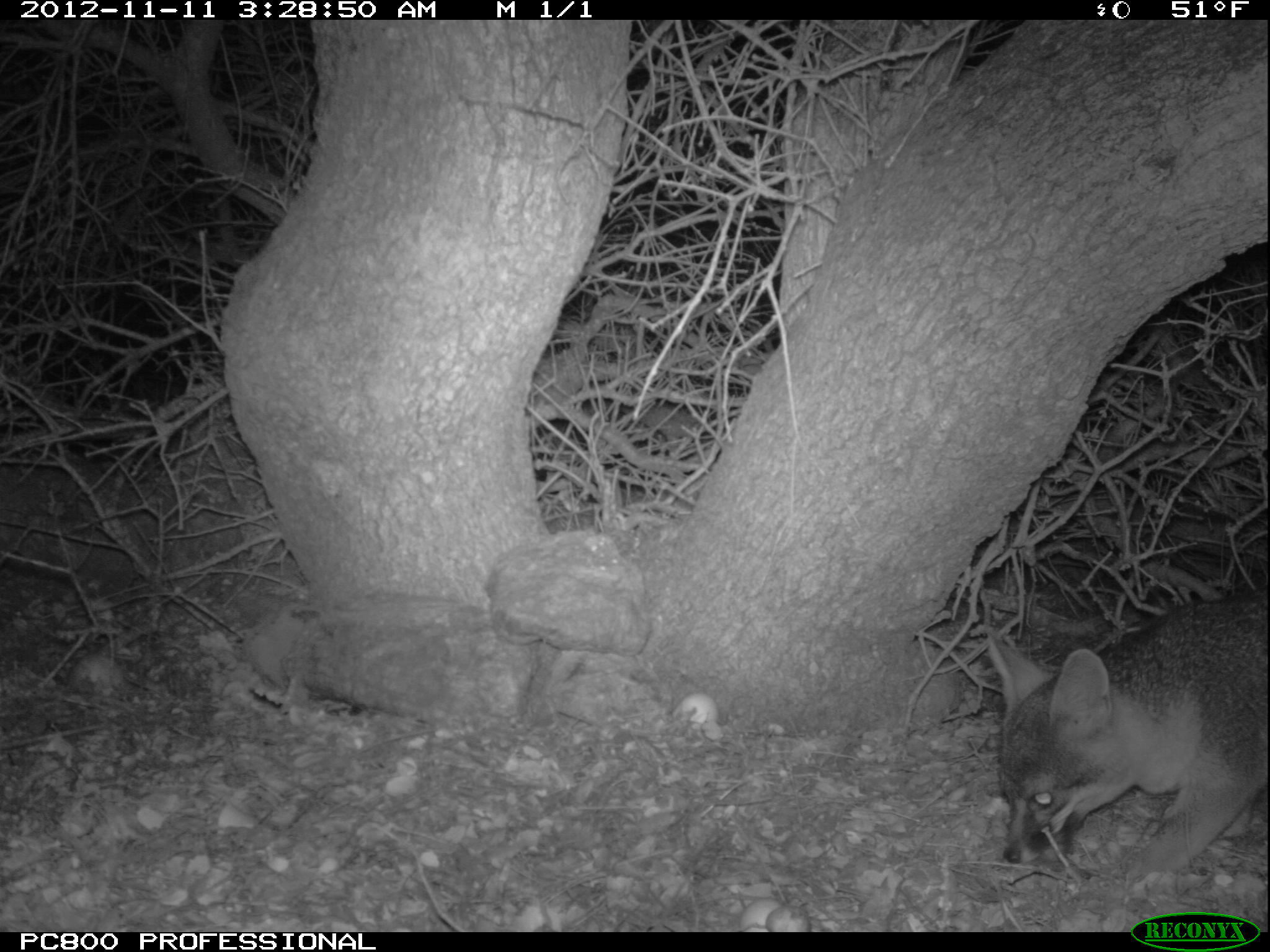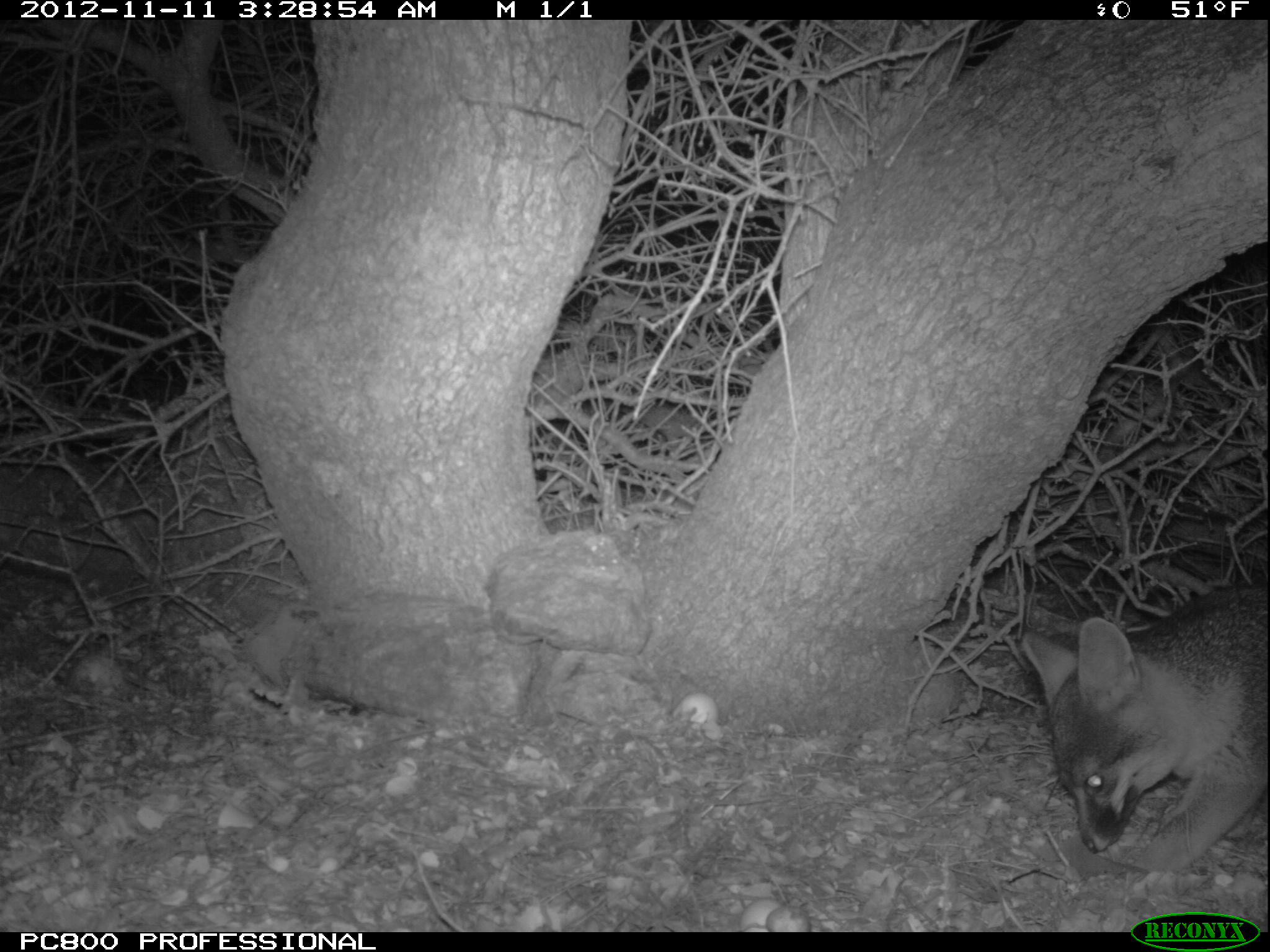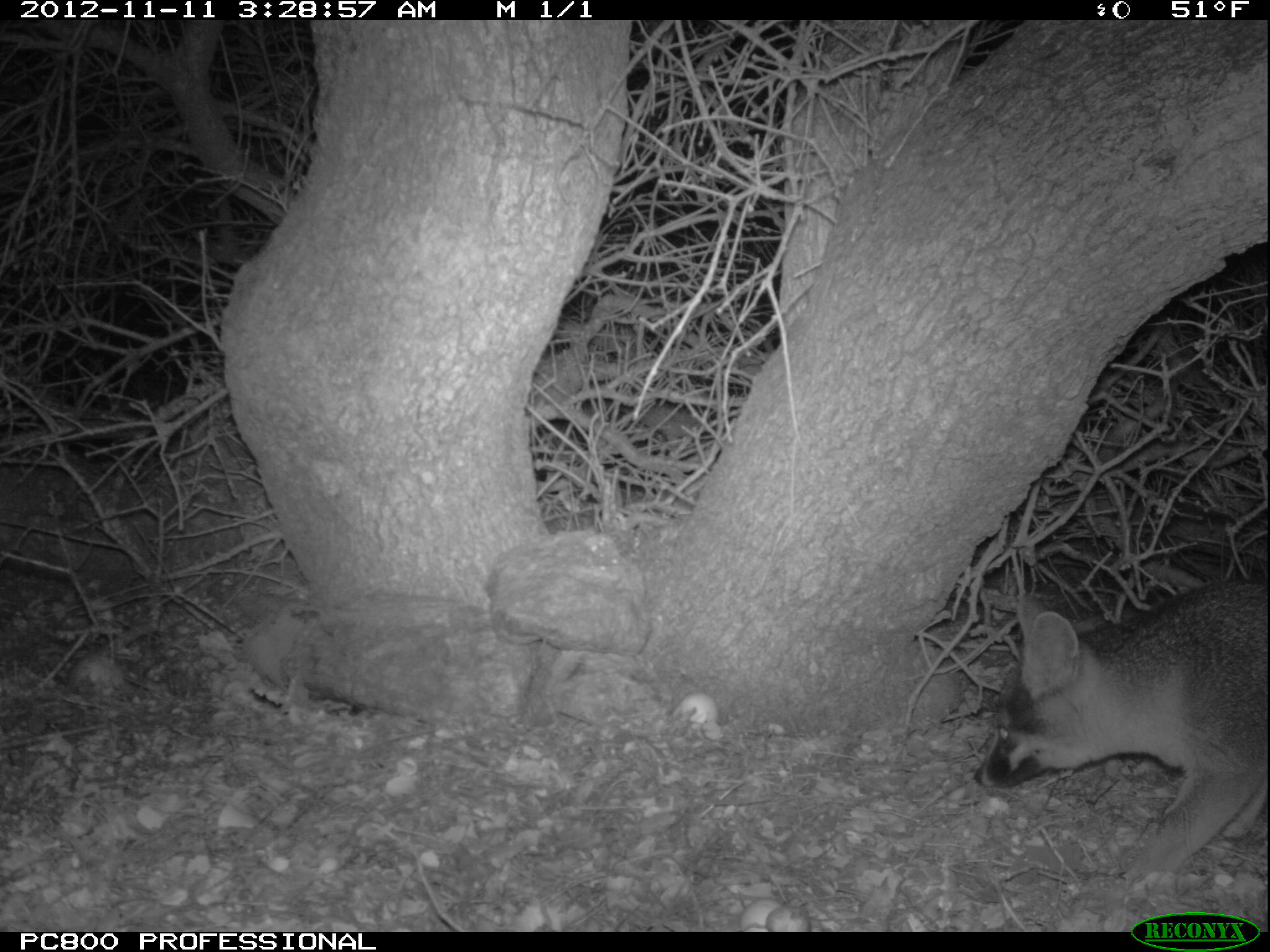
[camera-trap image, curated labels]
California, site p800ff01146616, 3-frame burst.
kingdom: Animalia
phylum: Chordata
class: Mammalia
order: Carnivora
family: Canidae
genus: Urocyon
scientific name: Urocyon littoralis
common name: island fox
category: fox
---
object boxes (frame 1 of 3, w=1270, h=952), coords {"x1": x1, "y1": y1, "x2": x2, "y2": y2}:
fox: {"x1": 985, "y1": 589, "x2": 1269, "y2": 881}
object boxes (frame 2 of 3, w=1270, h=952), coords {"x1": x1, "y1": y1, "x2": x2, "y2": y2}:
fox: {"x1": 1019, "y1": 586, "x2": 1269, "y2": 874}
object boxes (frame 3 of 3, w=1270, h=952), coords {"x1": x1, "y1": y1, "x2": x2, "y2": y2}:
fox: {"x1": 972, "y1": 576, "x2": 1269, "y2": 880}